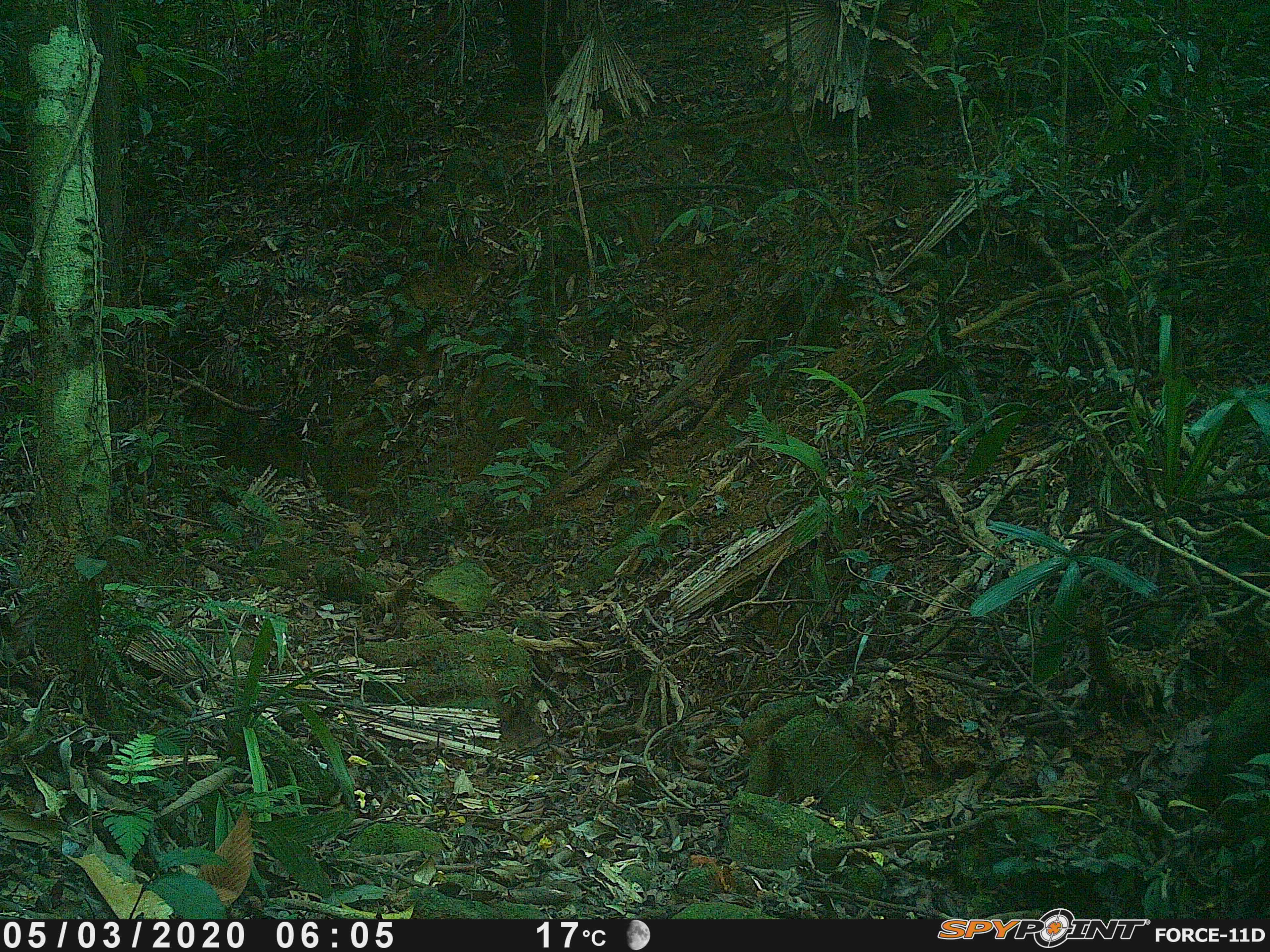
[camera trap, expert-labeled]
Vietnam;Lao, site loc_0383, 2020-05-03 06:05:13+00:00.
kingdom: Animalia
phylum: Chordata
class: Mammalia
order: Rodentia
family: Sciuridae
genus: Callosciurus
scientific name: Callosciurus erythraeus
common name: pallas's squirrel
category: pallass squirrel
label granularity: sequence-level